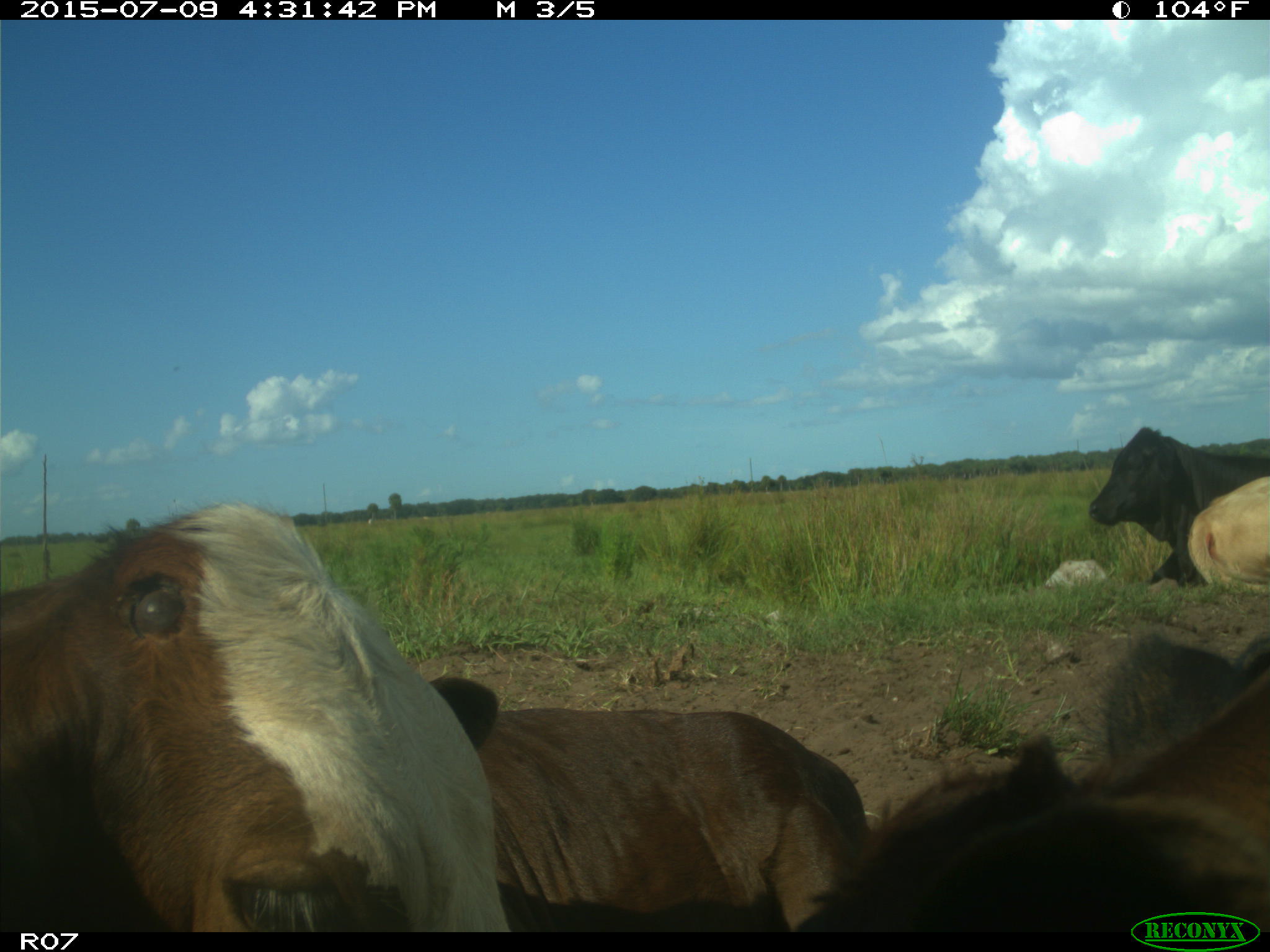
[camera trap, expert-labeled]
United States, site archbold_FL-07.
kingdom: Animalia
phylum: Chordata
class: Mammalia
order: Artiodactyla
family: Bovidae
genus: Bos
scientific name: Bos taurus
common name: domestic cow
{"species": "Bos taurus (domestic cow)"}